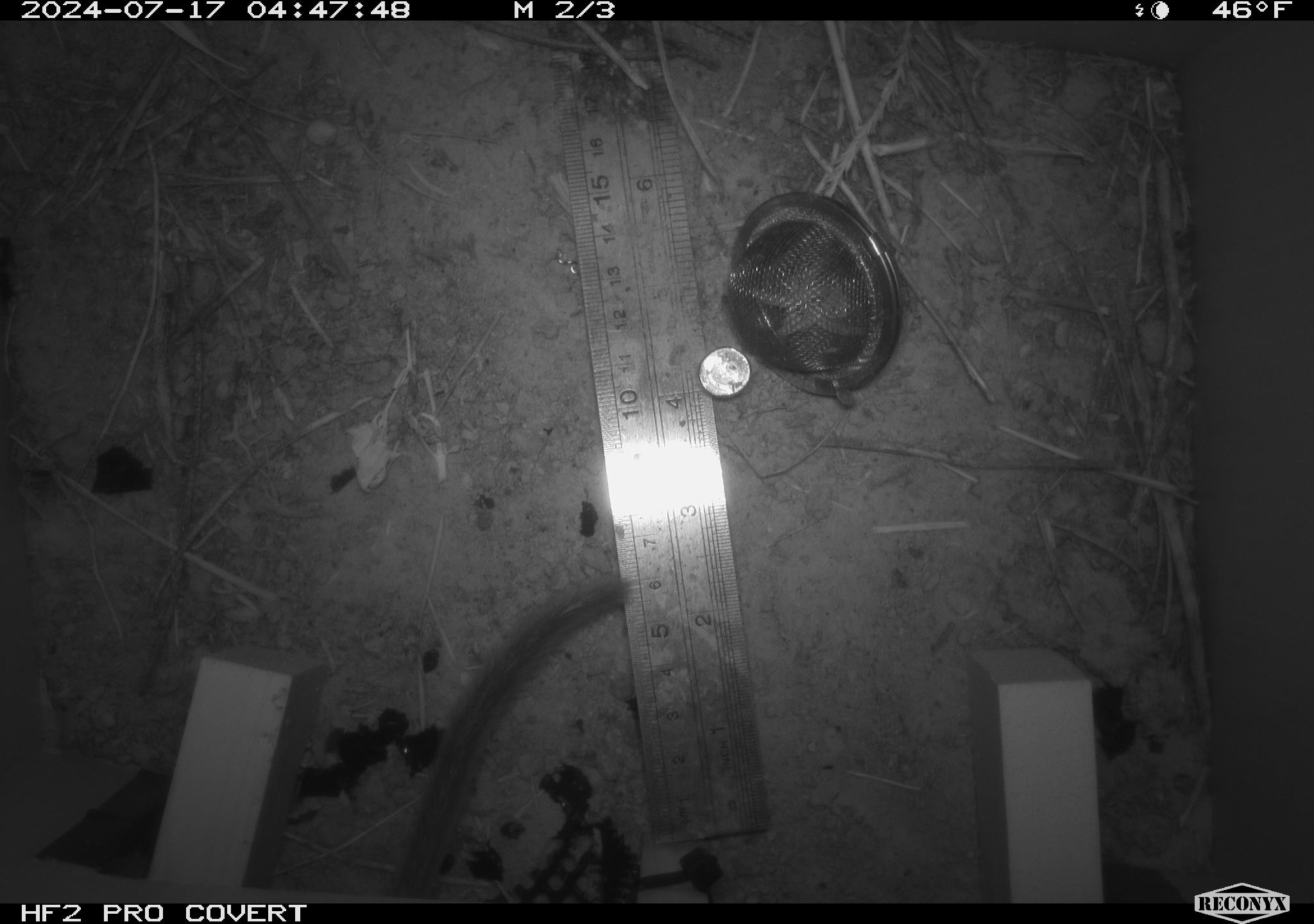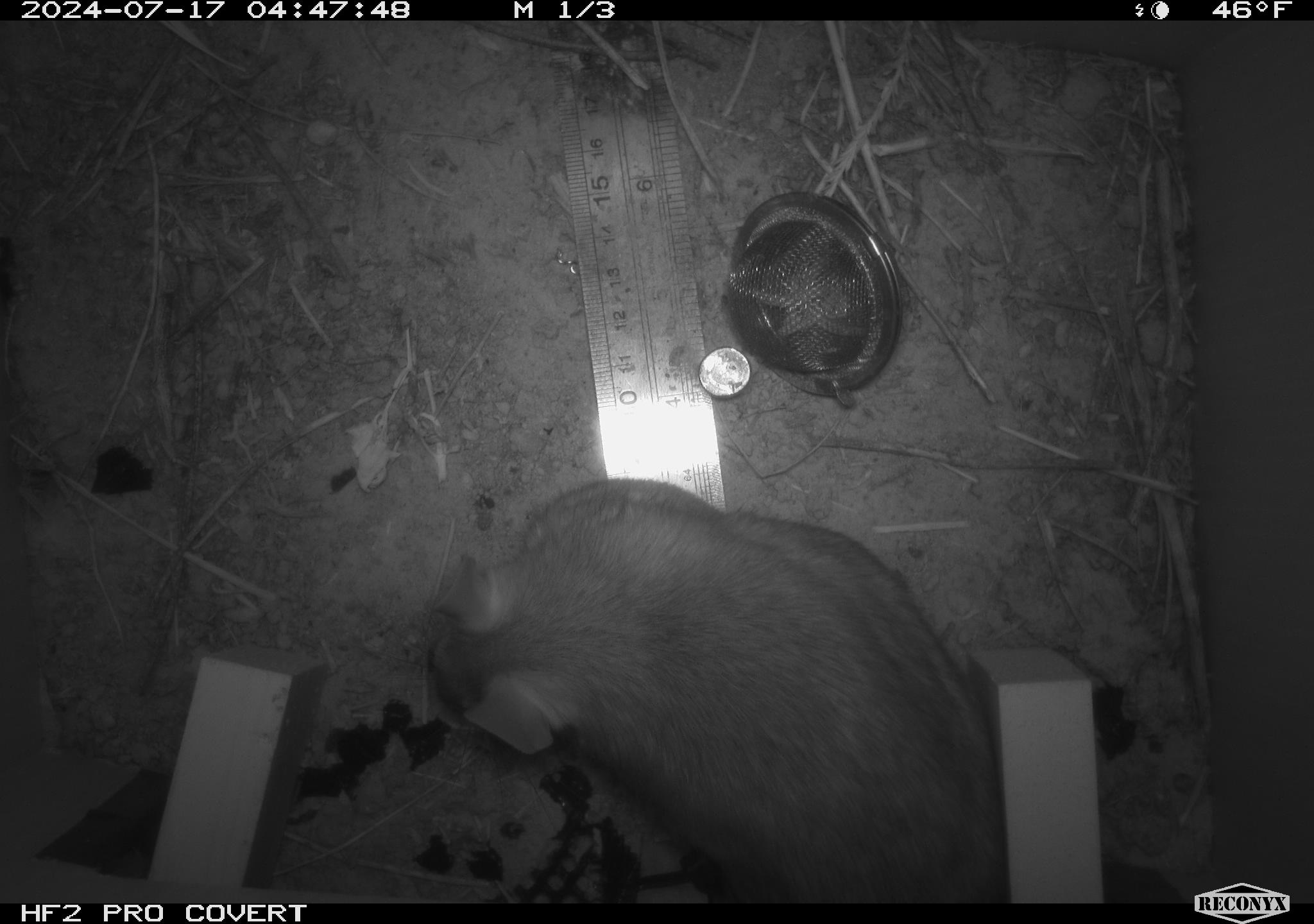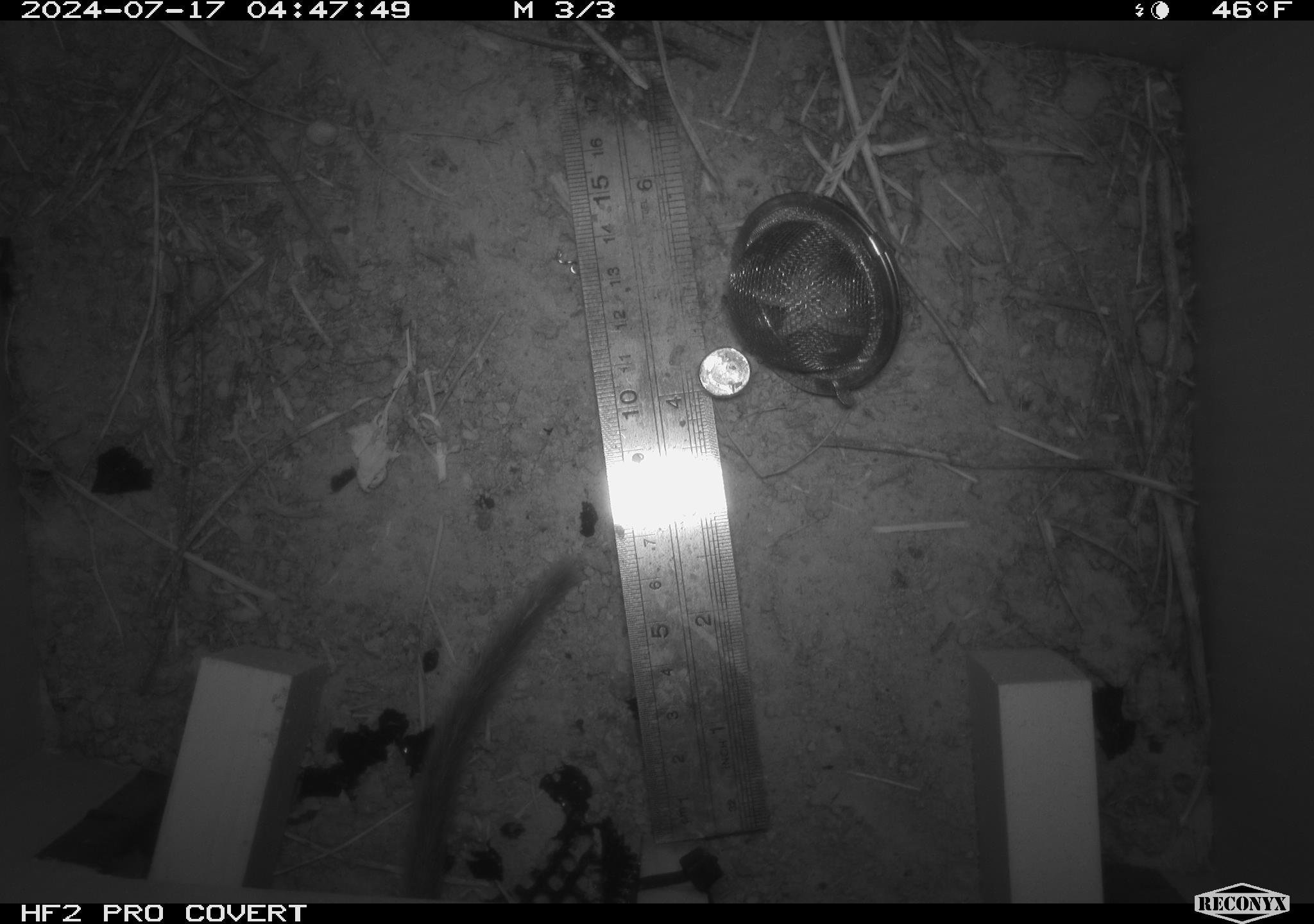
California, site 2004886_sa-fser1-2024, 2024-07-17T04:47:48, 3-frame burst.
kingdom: Animalia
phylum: Chordata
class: Mammalia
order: Rodentia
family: Cricetidae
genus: Neotoma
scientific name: Neotoma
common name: pack rat or woodrat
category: neotoma species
Neotoma species (pack rat or woodrat) (Neotoma).